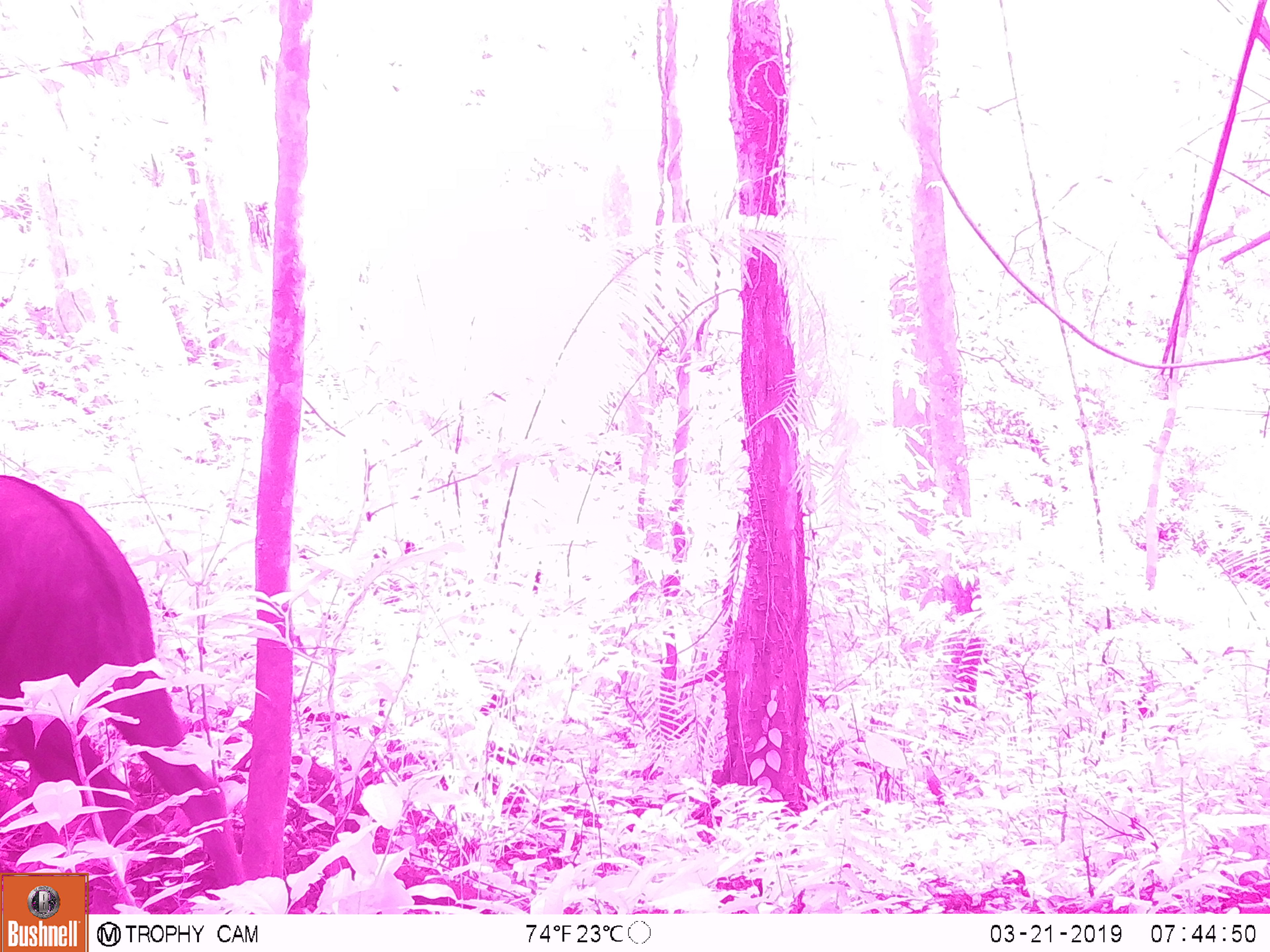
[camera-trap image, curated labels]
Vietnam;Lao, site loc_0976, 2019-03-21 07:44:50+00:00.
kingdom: Animalia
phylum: Chordata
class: Mammalia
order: Artiodactyla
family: Bovidae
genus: Capricornis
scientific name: Capricornis sumatraensis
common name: chinese serow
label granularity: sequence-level